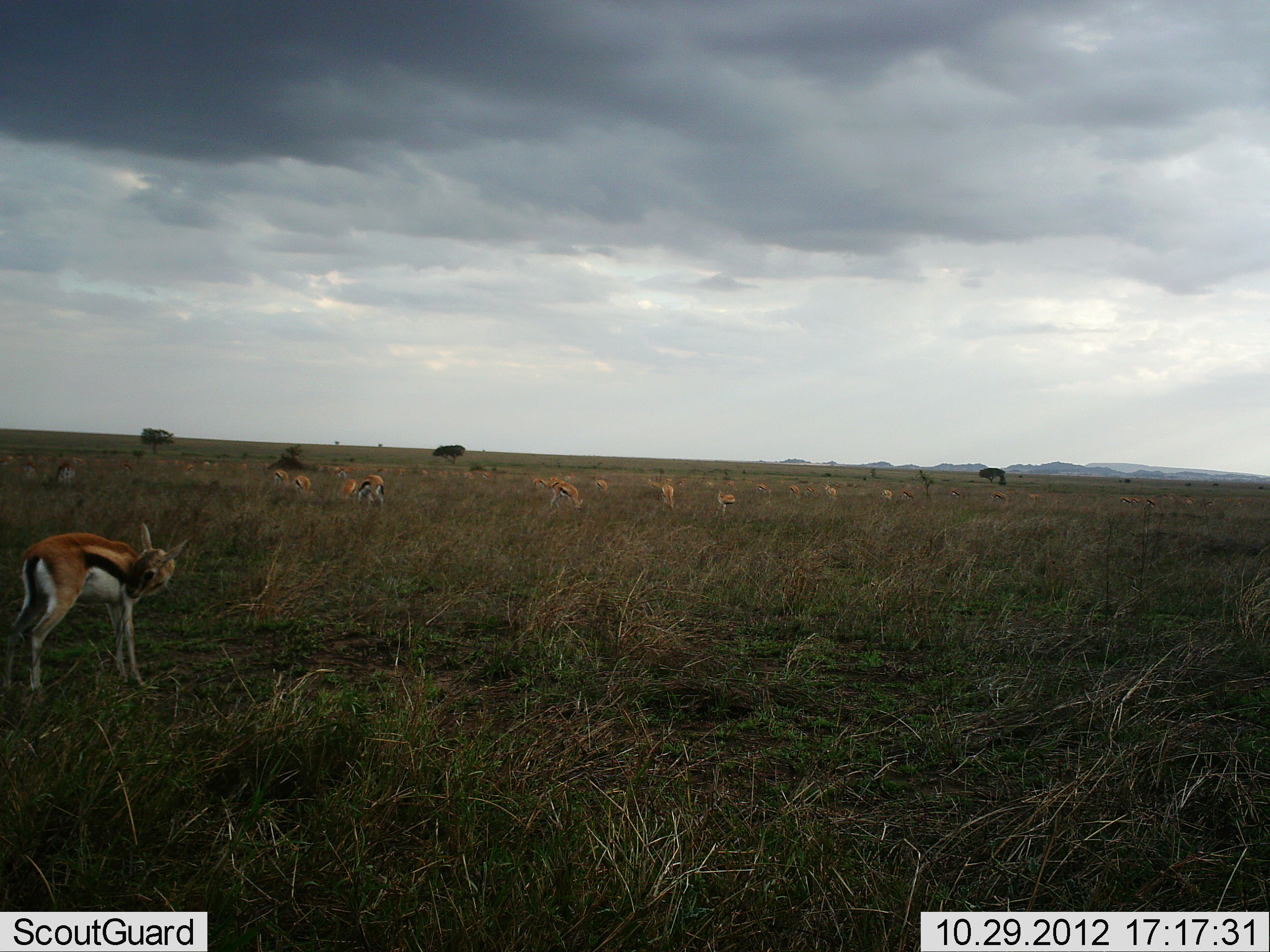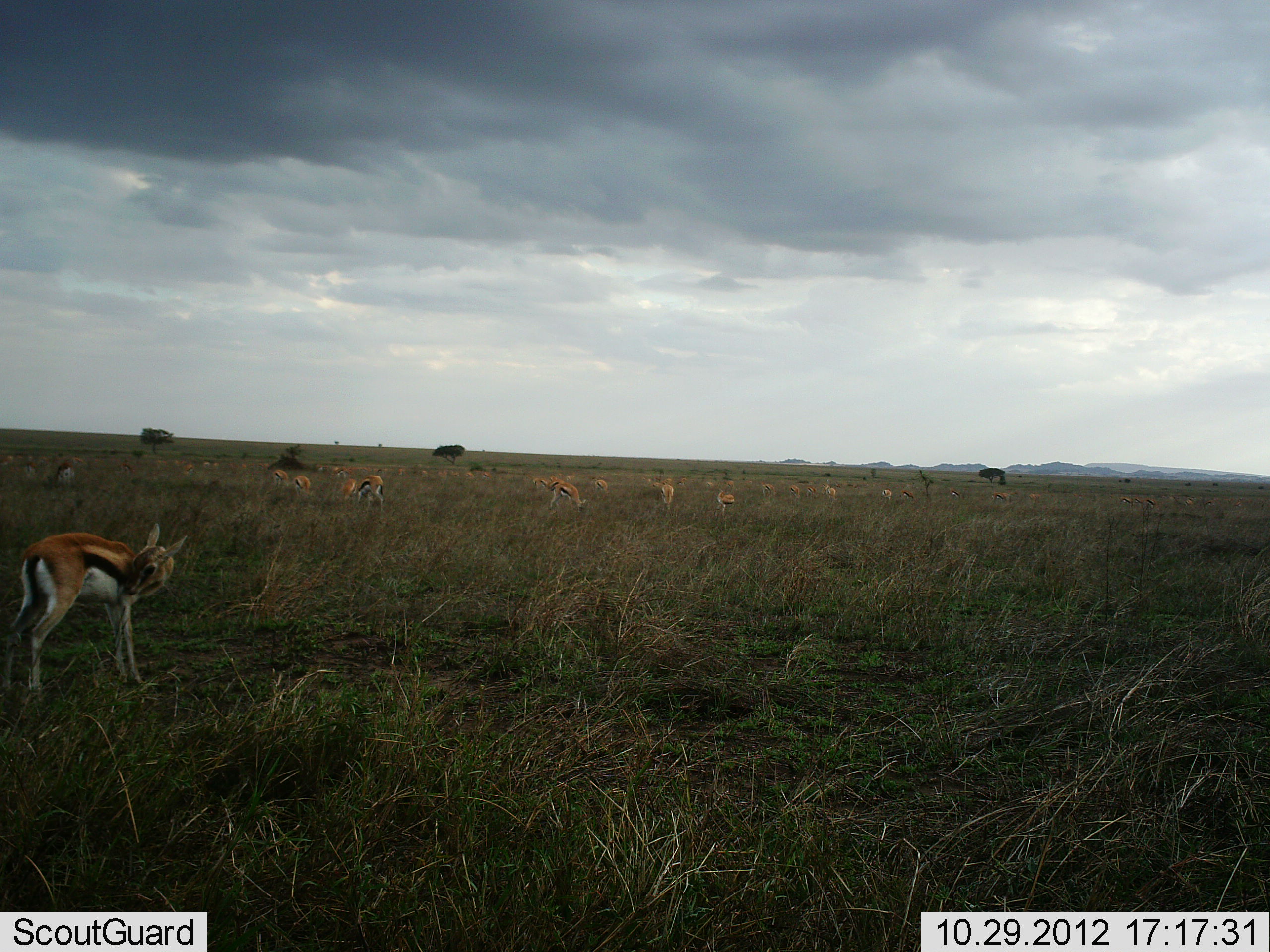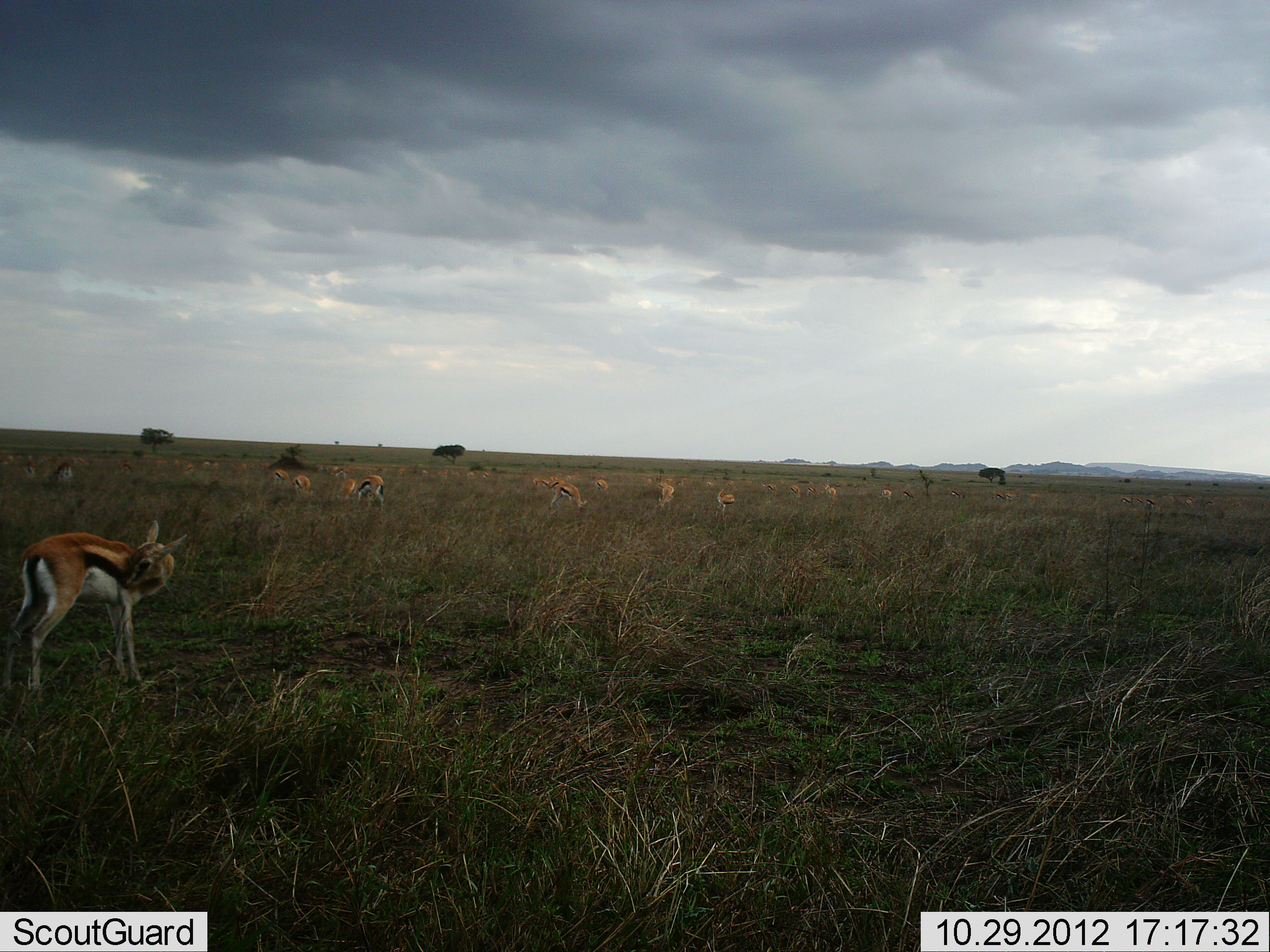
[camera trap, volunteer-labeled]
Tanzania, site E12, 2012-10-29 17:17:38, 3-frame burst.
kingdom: Animalia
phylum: Chordata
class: Mammalia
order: Artiodactyla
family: Bovidae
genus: Eudorcas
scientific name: Eudorcas thomsonii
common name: thomson's gazelle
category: gazellethomsons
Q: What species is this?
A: Gazellethomsons (thomson's gazelle) (Eudorcas thomsonii).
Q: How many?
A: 11-50.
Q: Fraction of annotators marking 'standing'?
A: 80%.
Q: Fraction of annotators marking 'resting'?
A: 0%.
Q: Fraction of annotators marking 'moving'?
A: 0%.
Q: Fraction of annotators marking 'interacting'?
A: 0%.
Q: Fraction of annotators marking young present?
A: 10%.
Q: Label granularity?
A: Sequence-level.